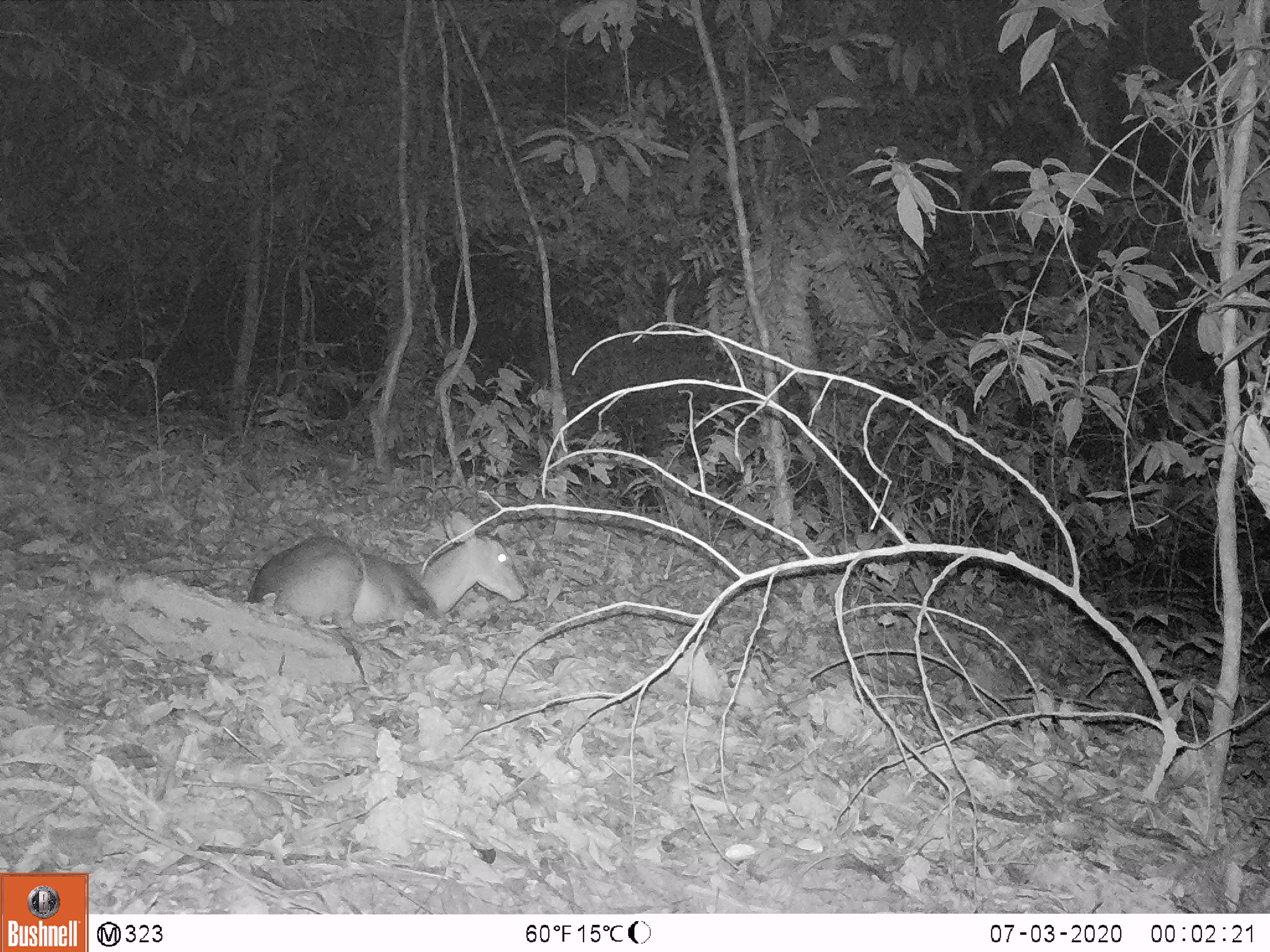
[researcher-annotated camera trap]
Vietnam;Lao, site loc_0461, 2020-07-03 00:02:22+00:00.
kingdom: Animalia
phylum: Chordata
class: Mammalia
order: Artiodactyla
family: Cervidae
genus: Muntiacus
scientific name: Muntiacus vuquangensis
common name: large-antlered muntjac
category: large antlered muntjac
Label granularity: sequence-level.